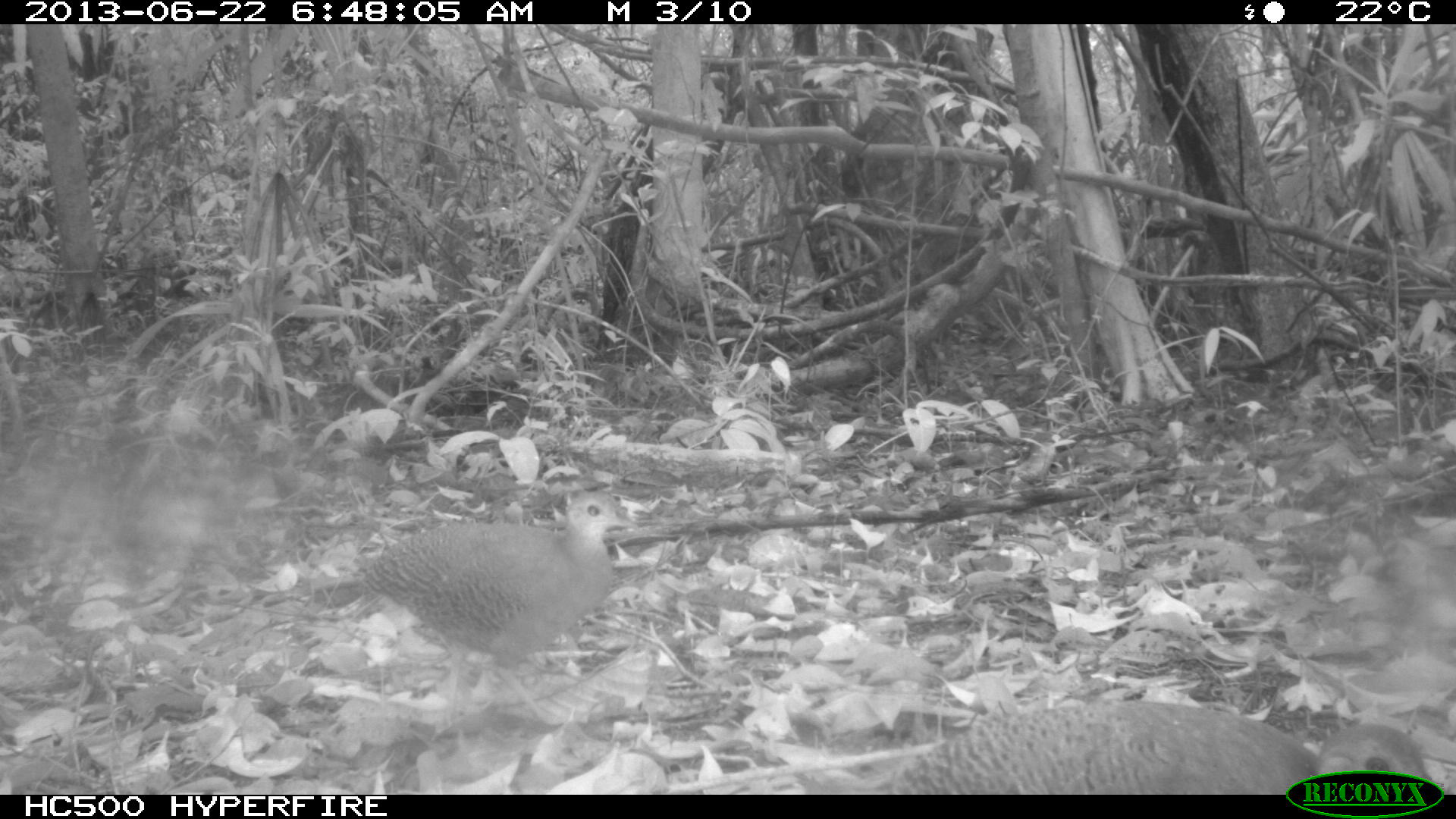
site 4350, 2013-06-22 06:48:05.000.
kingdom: Animalia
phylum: Chordata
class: Aves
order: Tinamiformes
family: Tinamidae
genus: Tinamus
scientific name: Tinamus major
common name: great tinamou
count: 2